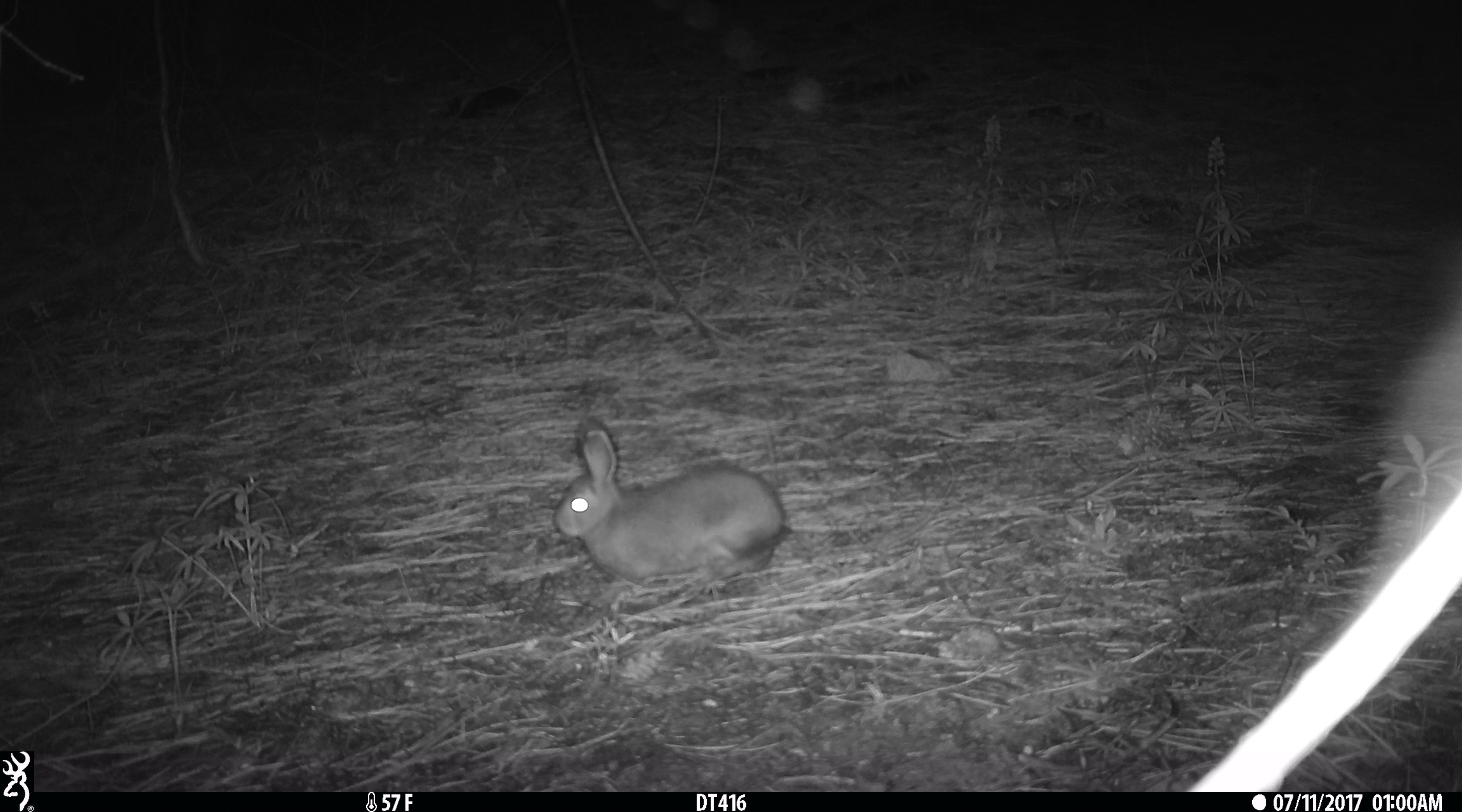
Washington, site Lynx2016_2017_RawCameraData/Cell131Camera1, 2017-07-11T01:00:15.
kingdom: Animalia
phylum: Chordata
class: Mammalia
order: Lagomorpha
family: Leporidae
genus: Lepus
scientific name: Lepus americanus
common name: snowshoe hare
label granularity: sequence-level